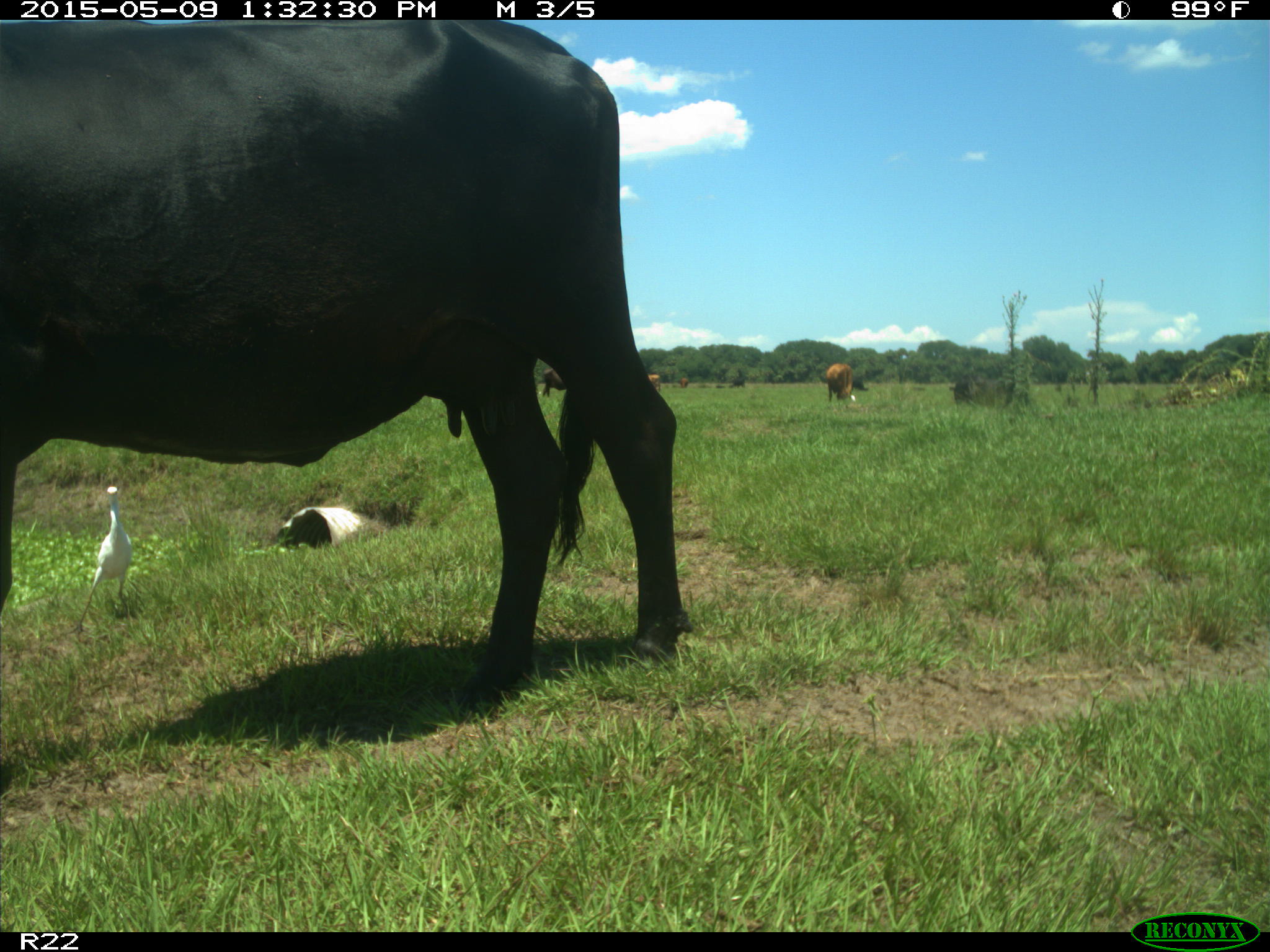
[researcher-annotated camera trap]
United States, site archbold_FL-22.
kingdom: Animalia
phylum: Chordata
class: Mammalia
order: Artiodactyla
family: Bovidae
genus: Bos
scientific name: Bos taurus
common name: domestic cow